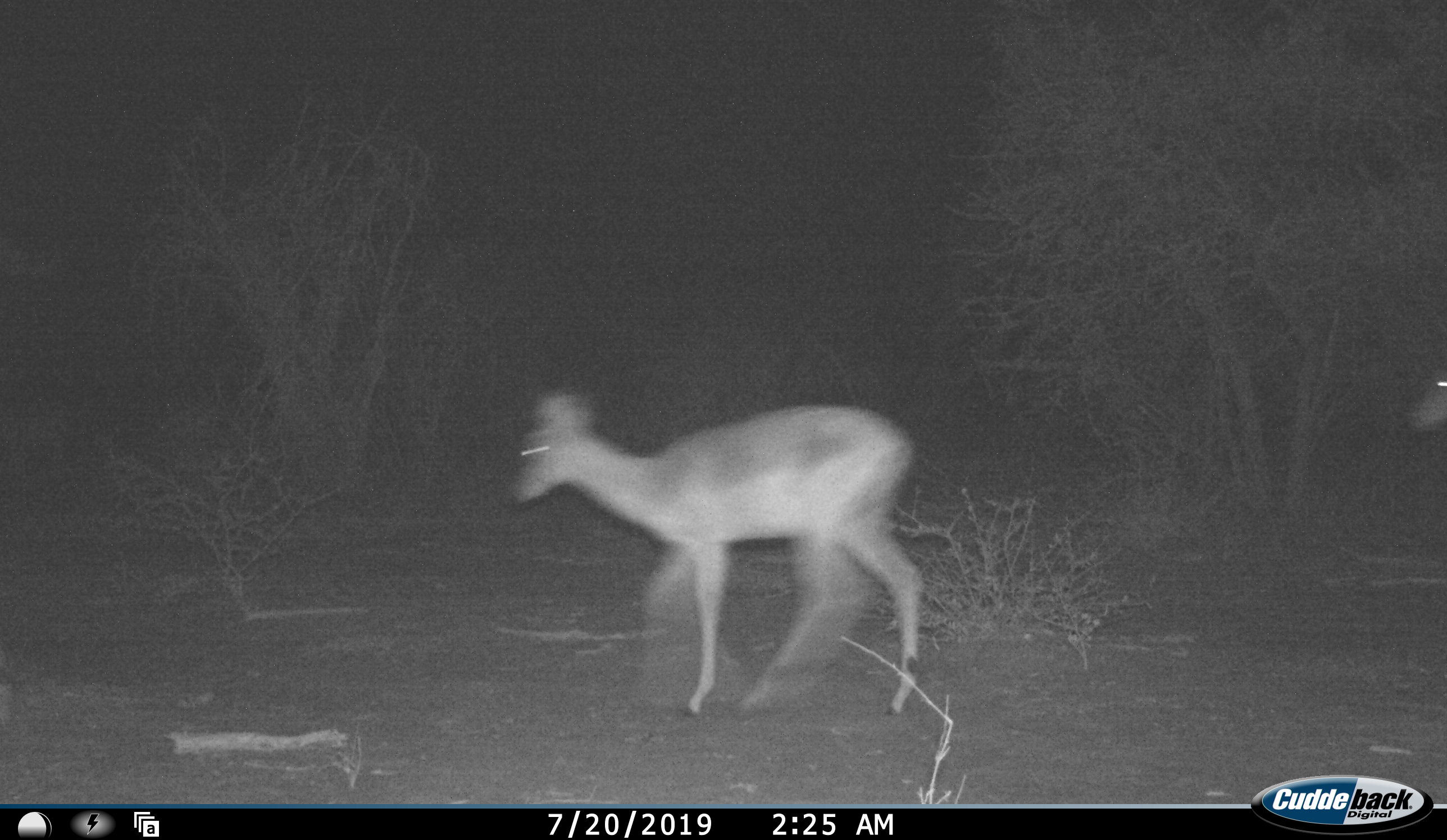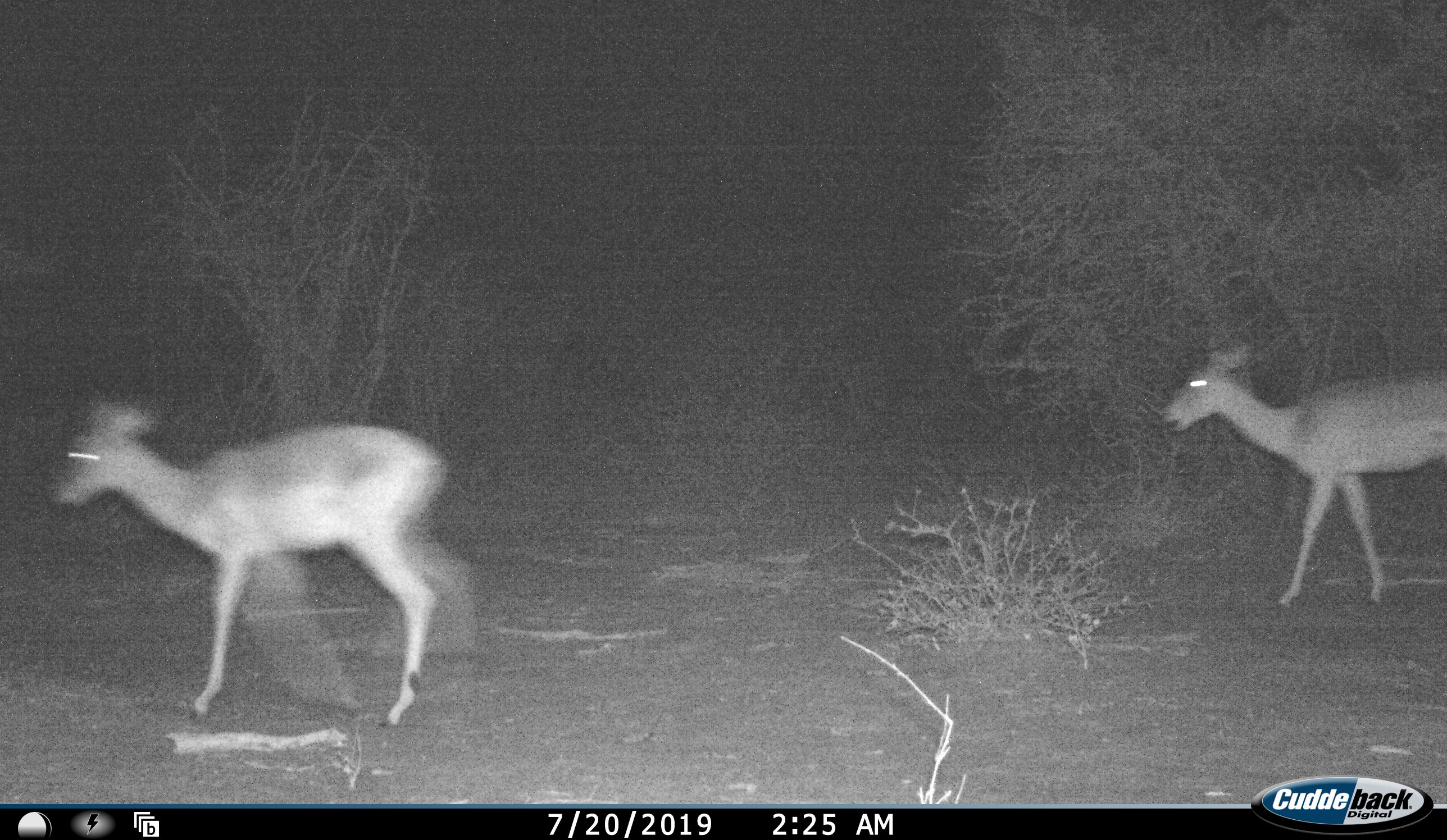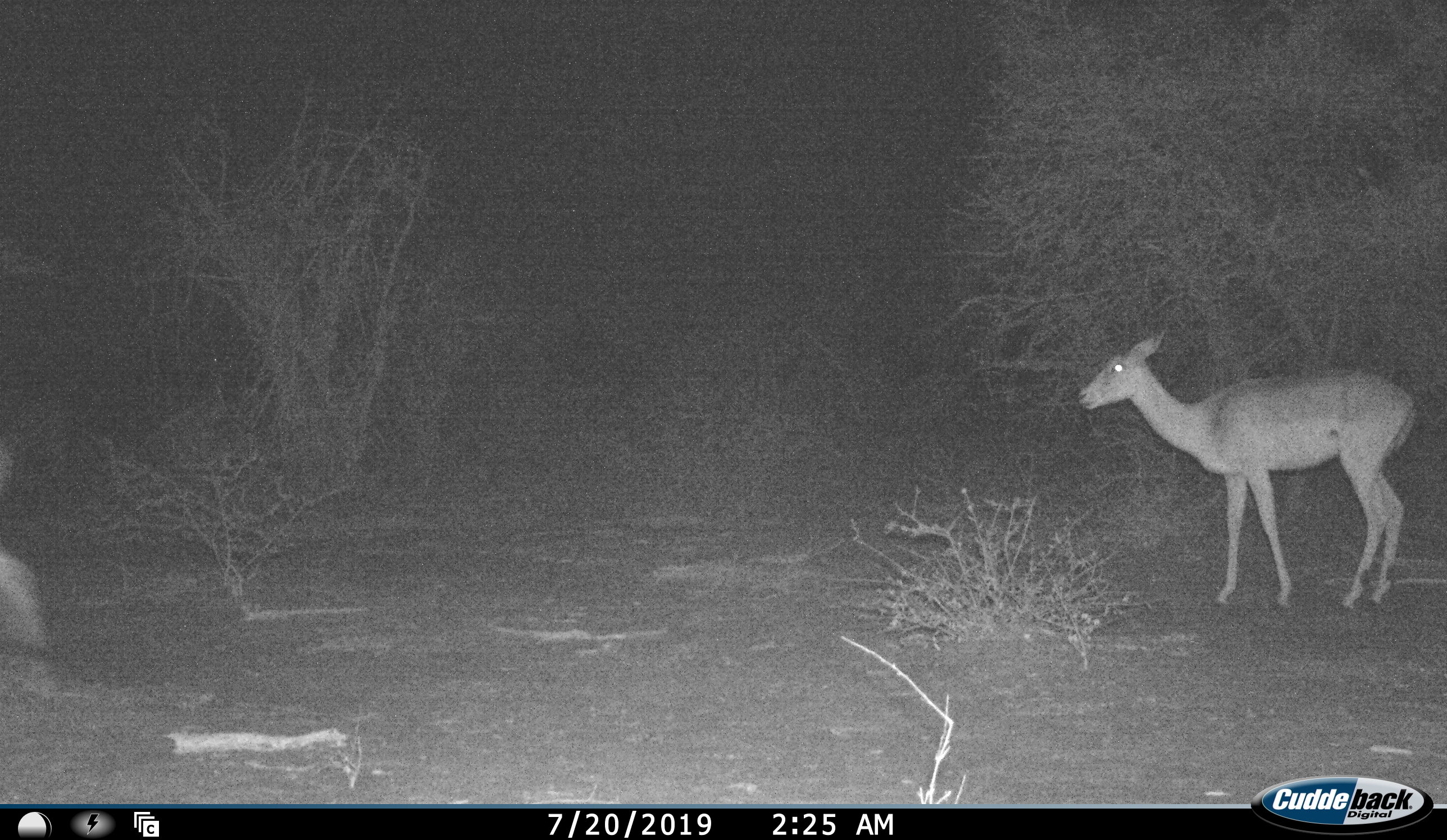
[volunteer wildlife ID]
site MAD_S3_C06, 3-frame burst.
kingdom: Animalia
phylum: Chordata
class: Mammalia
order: Artiodactyla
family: Bovidae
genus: Aepyceros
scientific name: Aepyceros melampus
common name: impala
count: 2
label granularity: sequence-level